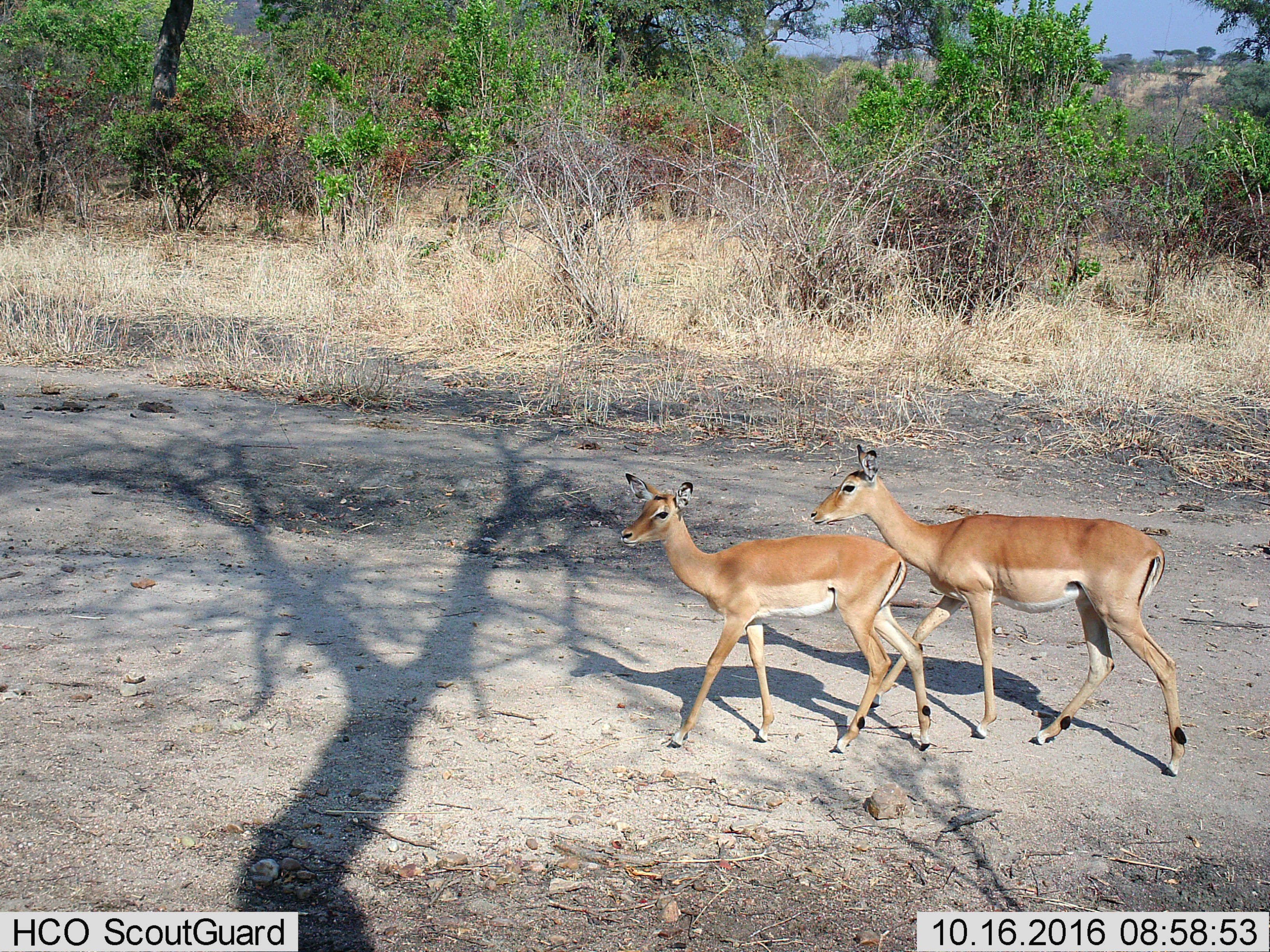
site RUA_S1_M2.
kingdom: Animalia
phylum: Chordata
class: Mammalia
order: Artiodactyla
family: Bovidae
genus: Aepyceros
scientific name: Aepyceros melampus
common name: impala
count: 2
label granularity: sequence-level